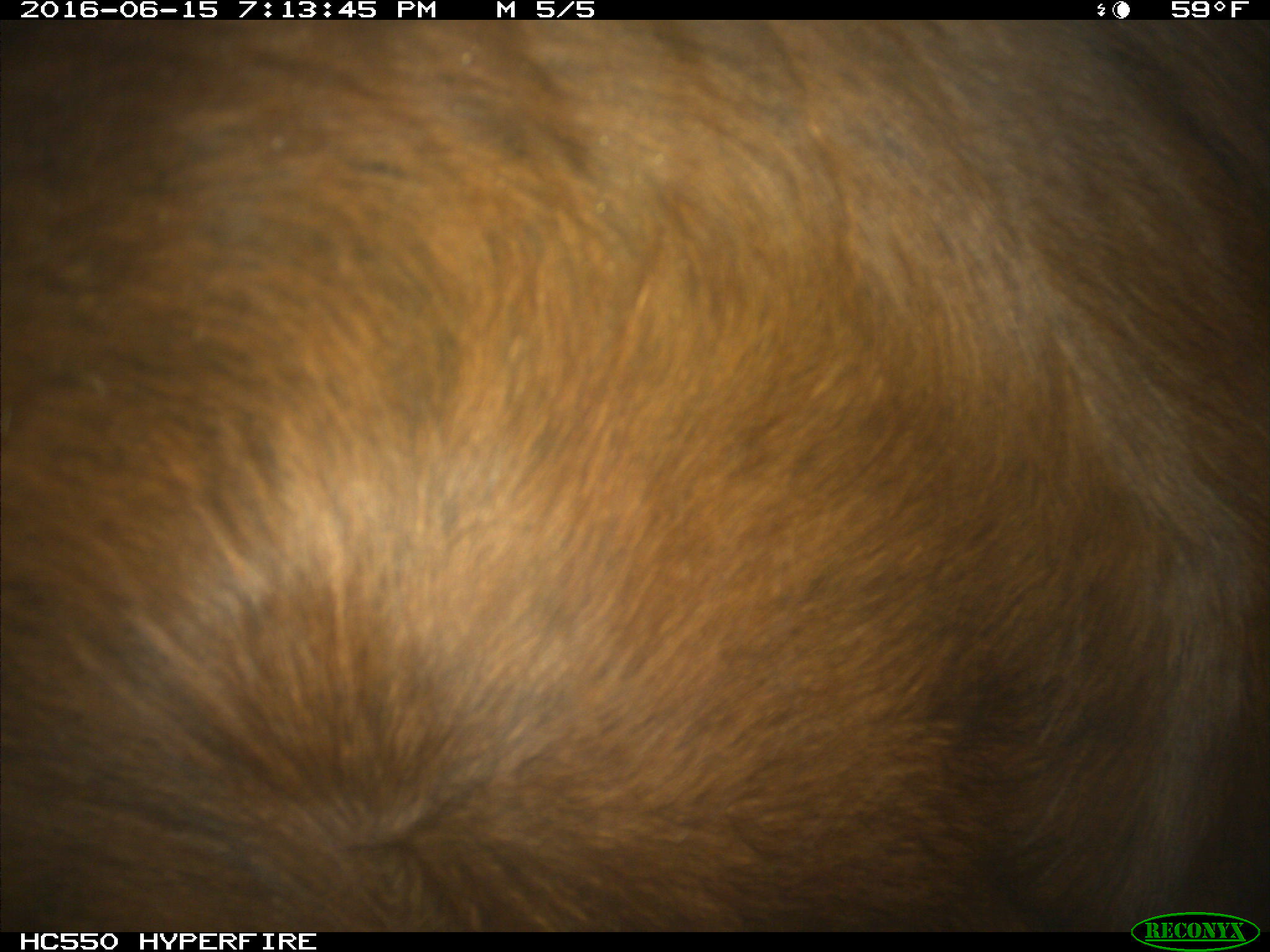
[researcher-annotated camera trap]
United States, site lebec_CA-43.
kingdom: Animalia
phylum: Chordata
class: Mammalia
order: Artiodactyla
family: Bovidae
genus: Bos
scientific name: Bos taurus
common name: domestic cow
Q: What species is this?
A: Bos taurus (domestic cow).